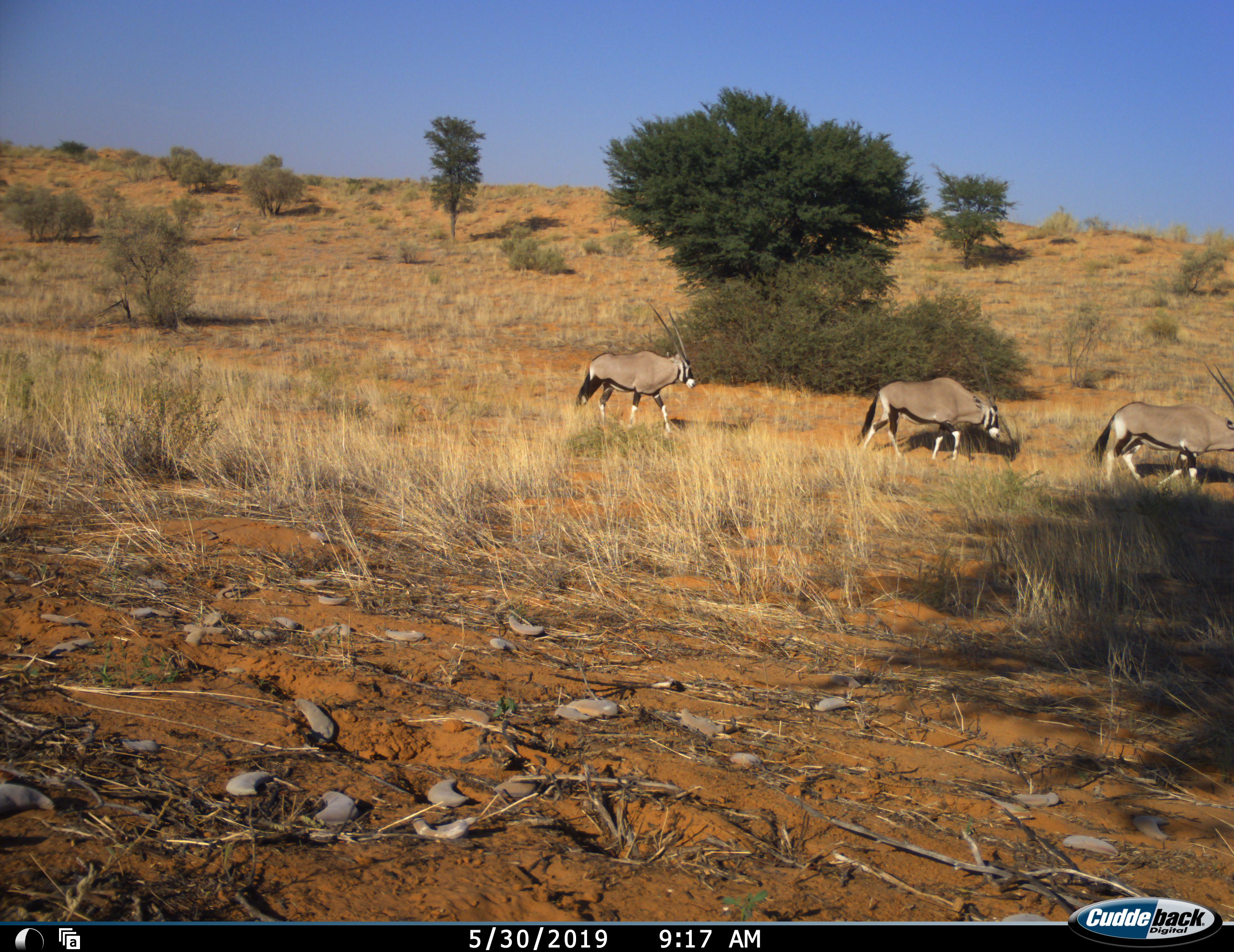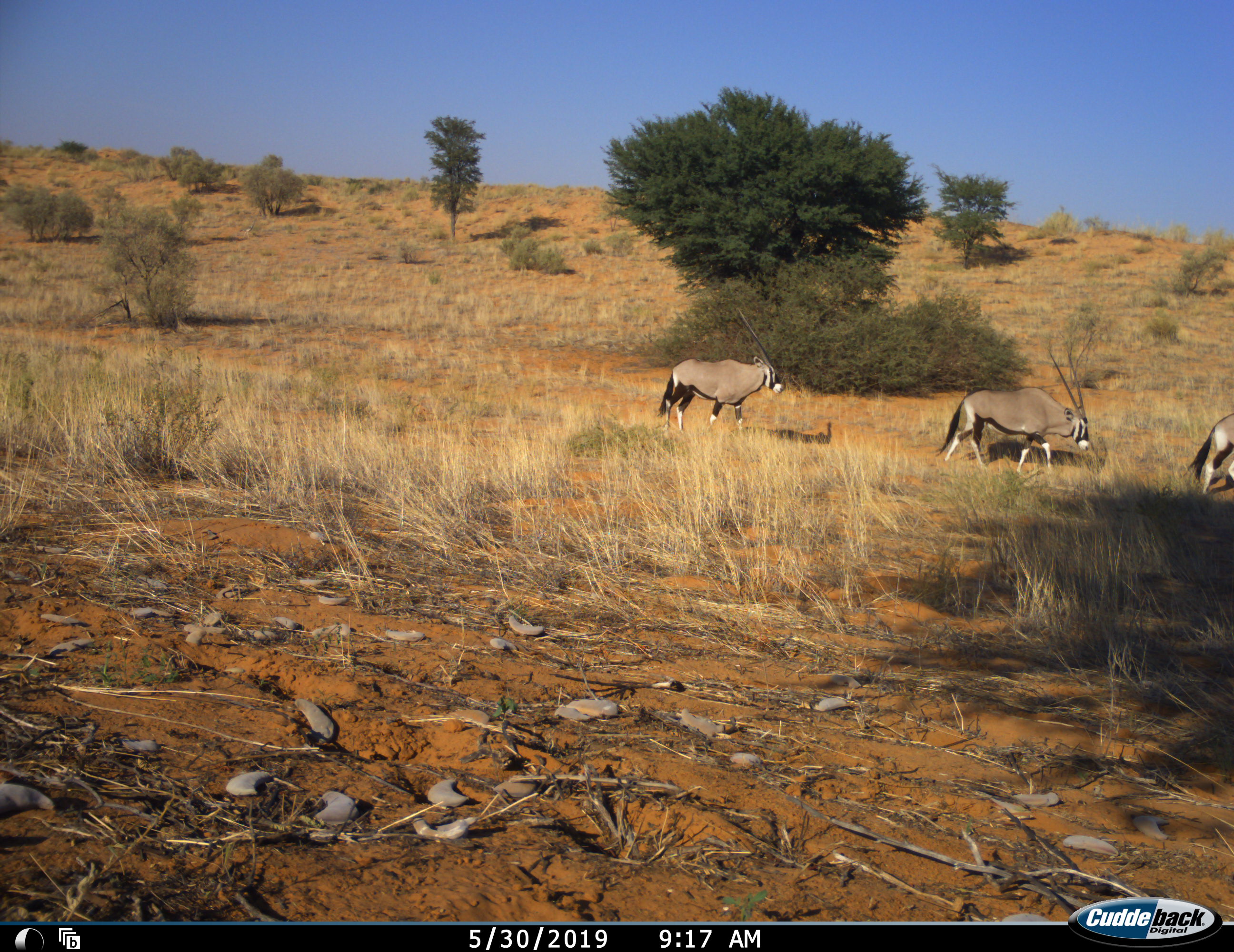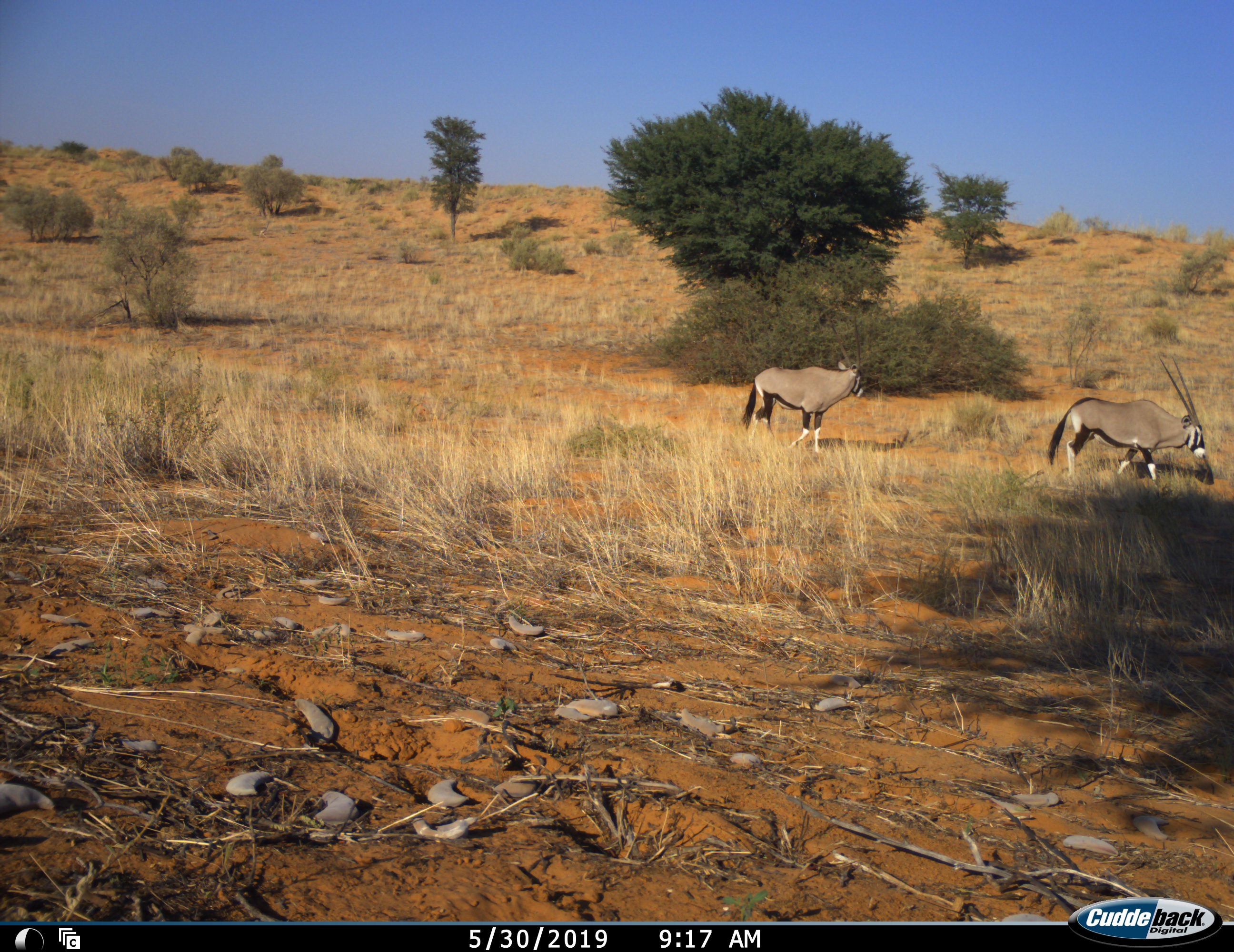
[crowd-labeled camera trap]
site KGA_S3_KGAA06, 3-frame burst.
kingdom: Animalia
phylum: Chordata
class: Mammalia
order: Artiodactyla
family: Bovidae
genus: Oryx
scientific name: Oryx gazella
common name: gemsbok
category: oryx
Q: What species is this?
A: Oryx (gemsbok) (Oryx gazella).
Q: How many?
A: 3.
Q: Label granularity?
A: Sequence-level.